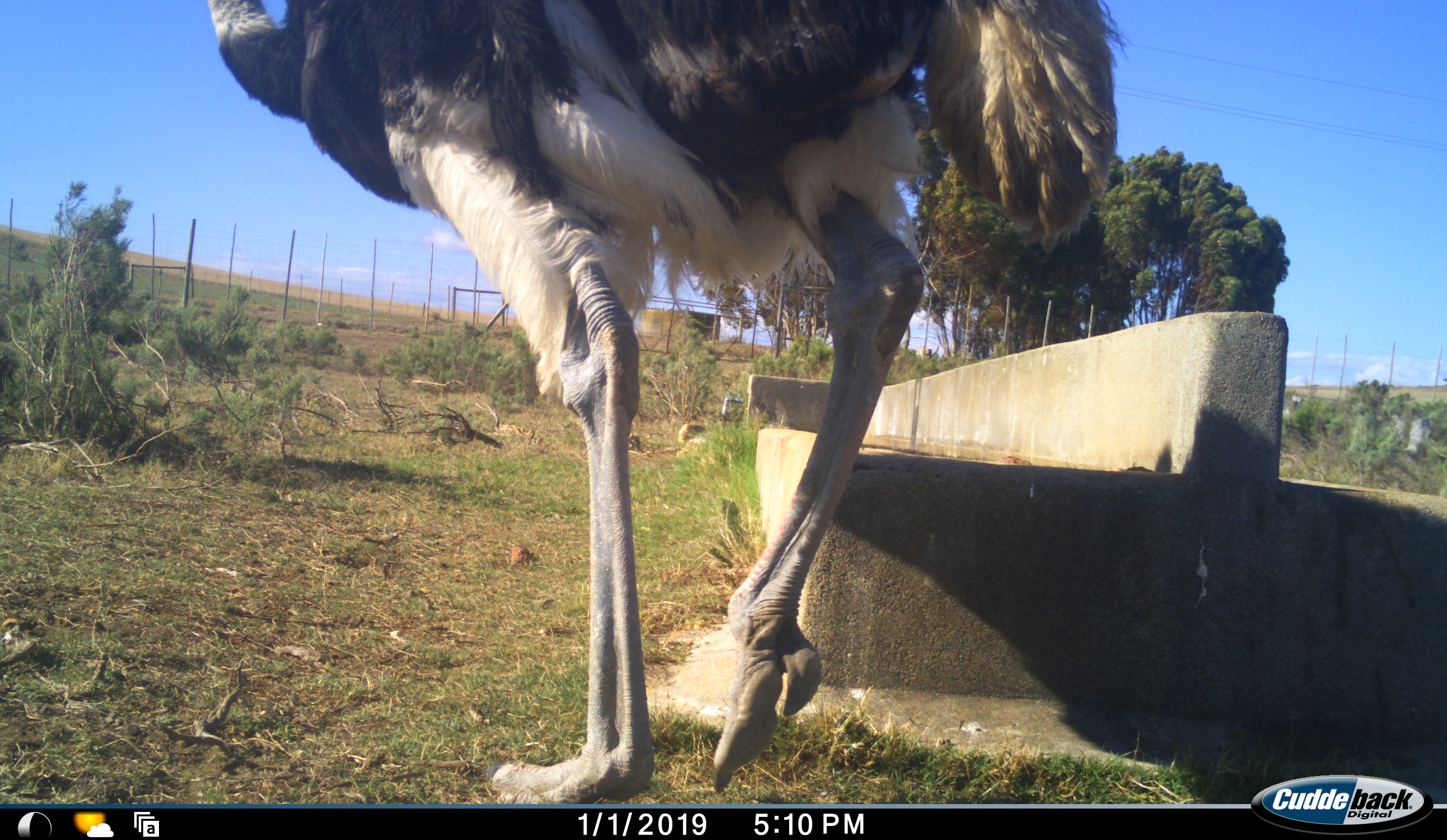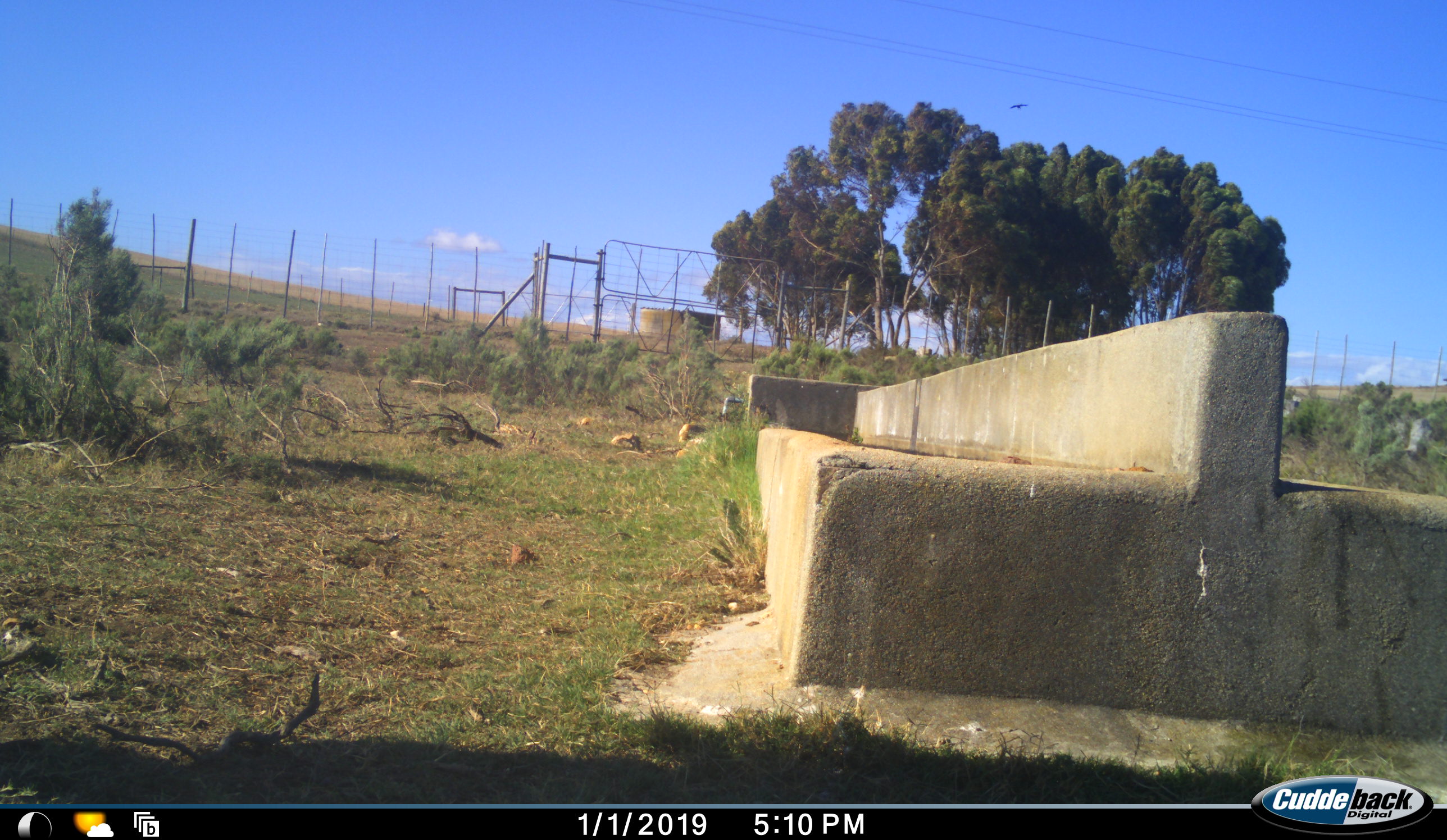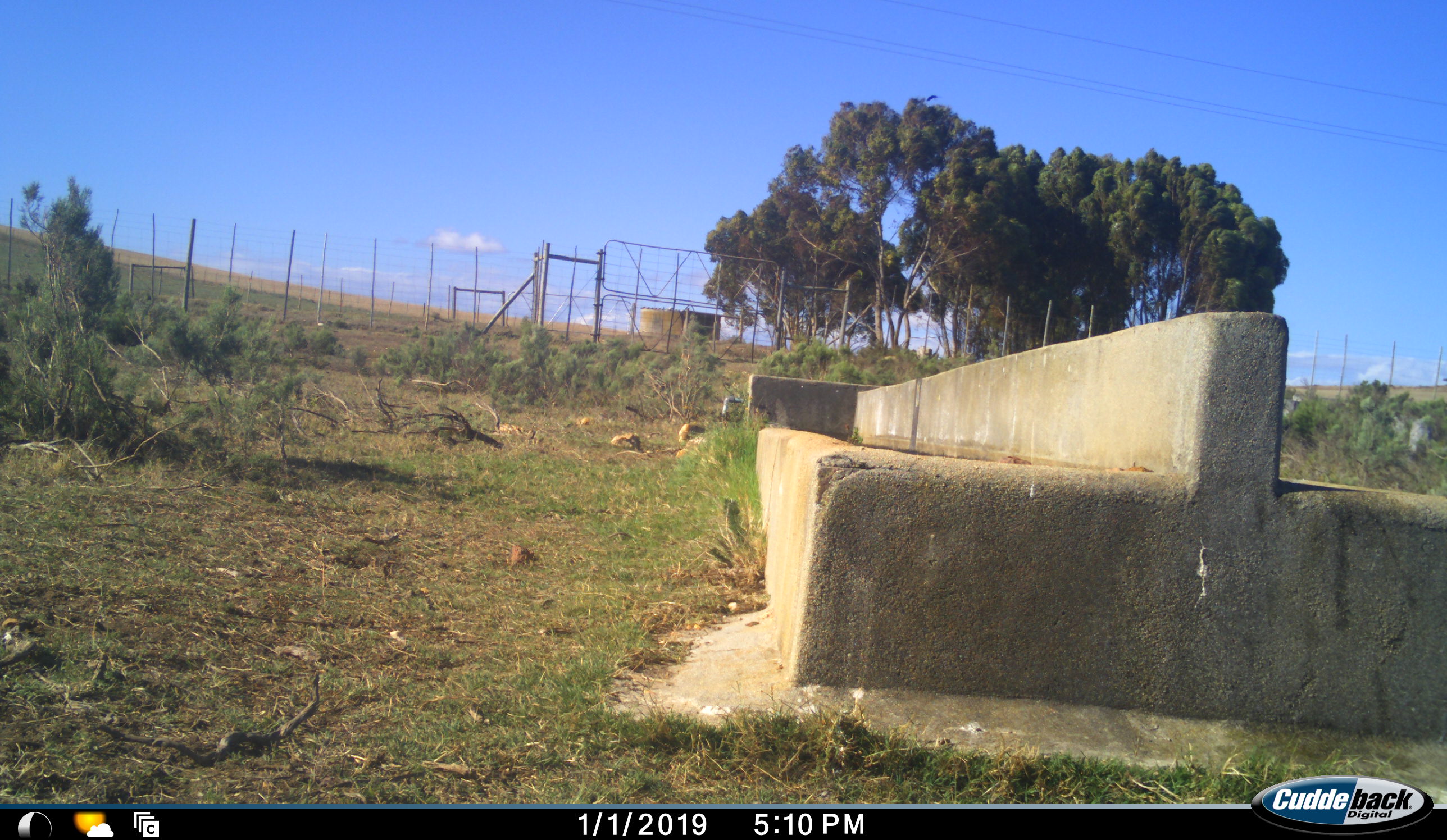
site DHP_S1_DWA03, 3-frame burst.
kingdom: Animalia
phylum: Chordata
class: Aves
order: Struthioniformes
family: Struthionidae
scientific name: Struthionidae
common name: ostrich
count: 1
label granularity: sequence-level